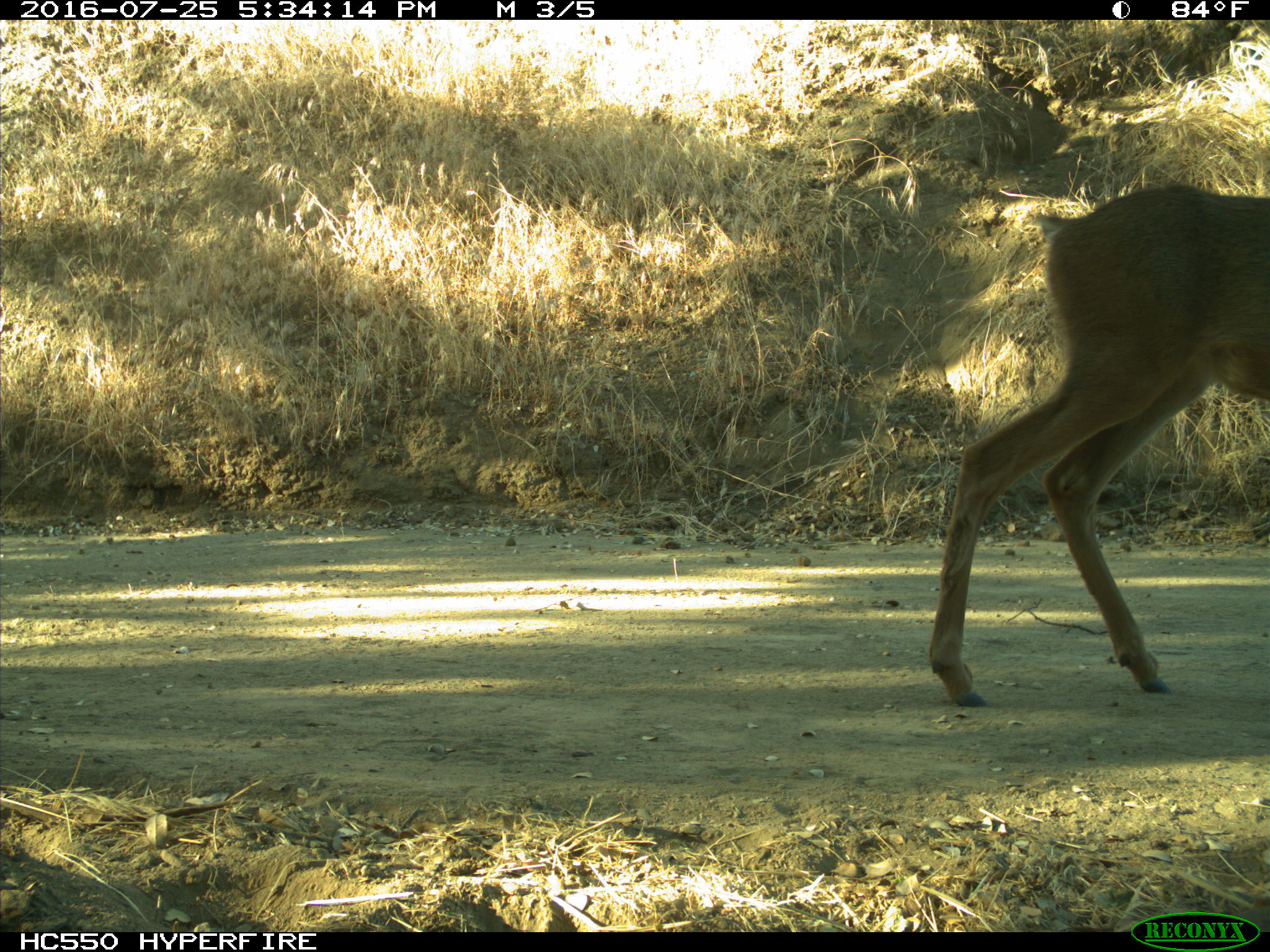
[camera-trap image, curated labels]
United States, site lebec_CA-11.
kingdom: Animalia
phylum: Chordata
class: Mammalia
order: Artiodactyla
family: Cervidae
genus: Odocoileus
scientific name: Odocoileus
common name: deer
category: unidentified deer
Unidentified deer (deer) (Odocoileus).